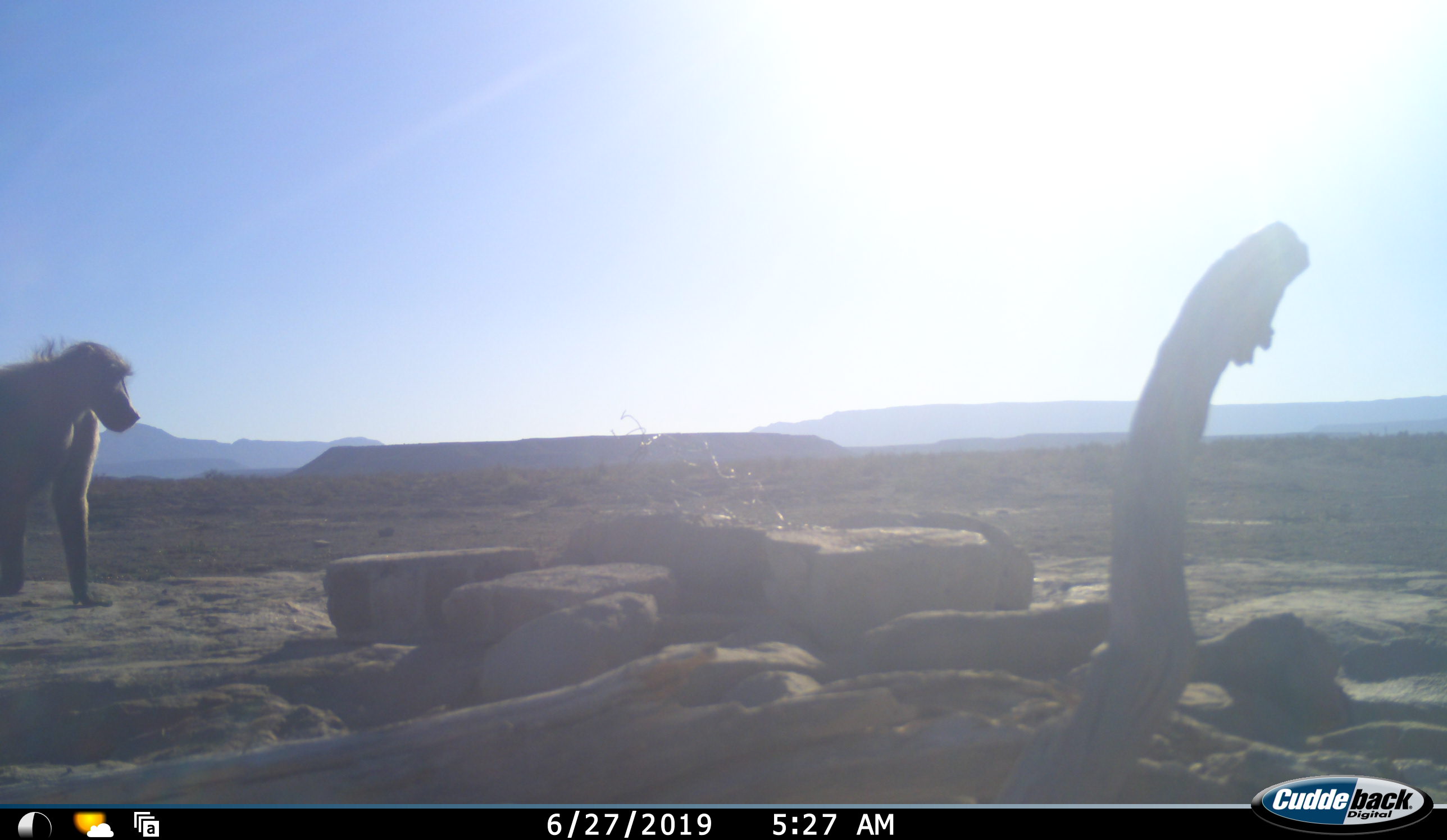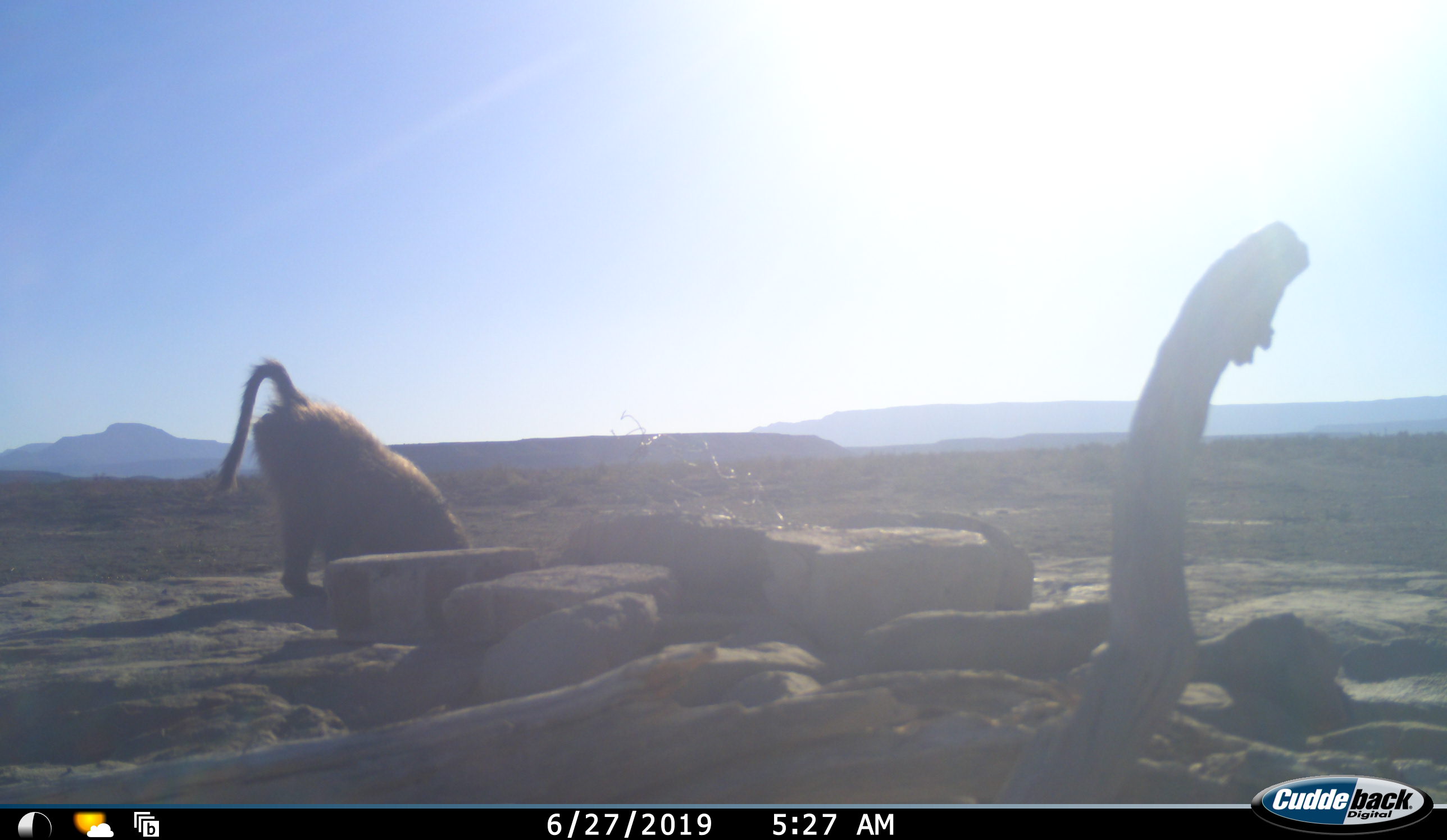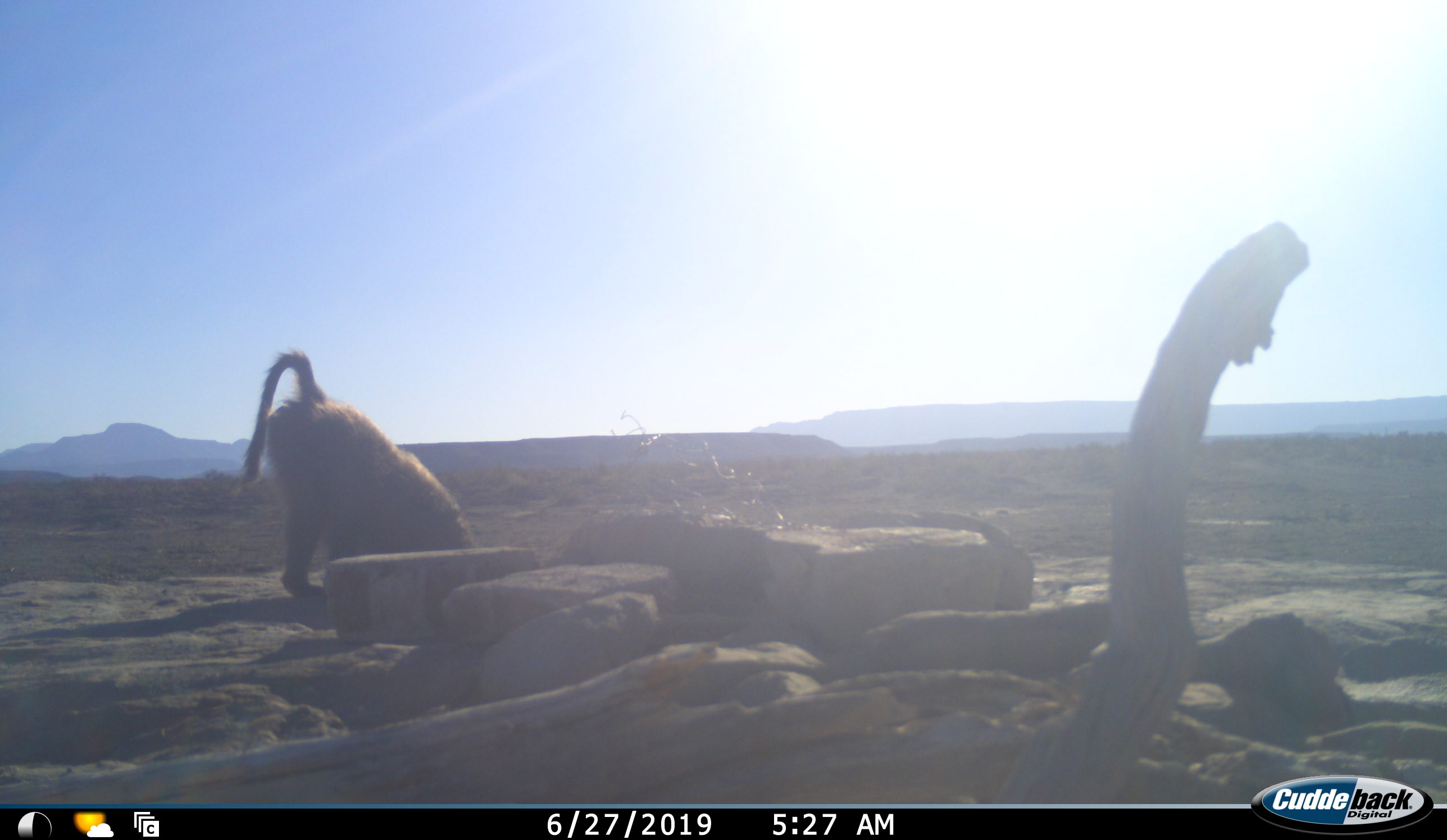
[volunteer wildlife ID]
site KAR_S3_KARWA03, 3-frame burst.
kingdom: Animalia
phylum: Chordata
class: Mammalia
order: Primates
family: Cercopithecidae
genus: Papio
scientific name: Papio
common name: baboon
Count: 1.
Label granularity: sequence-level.